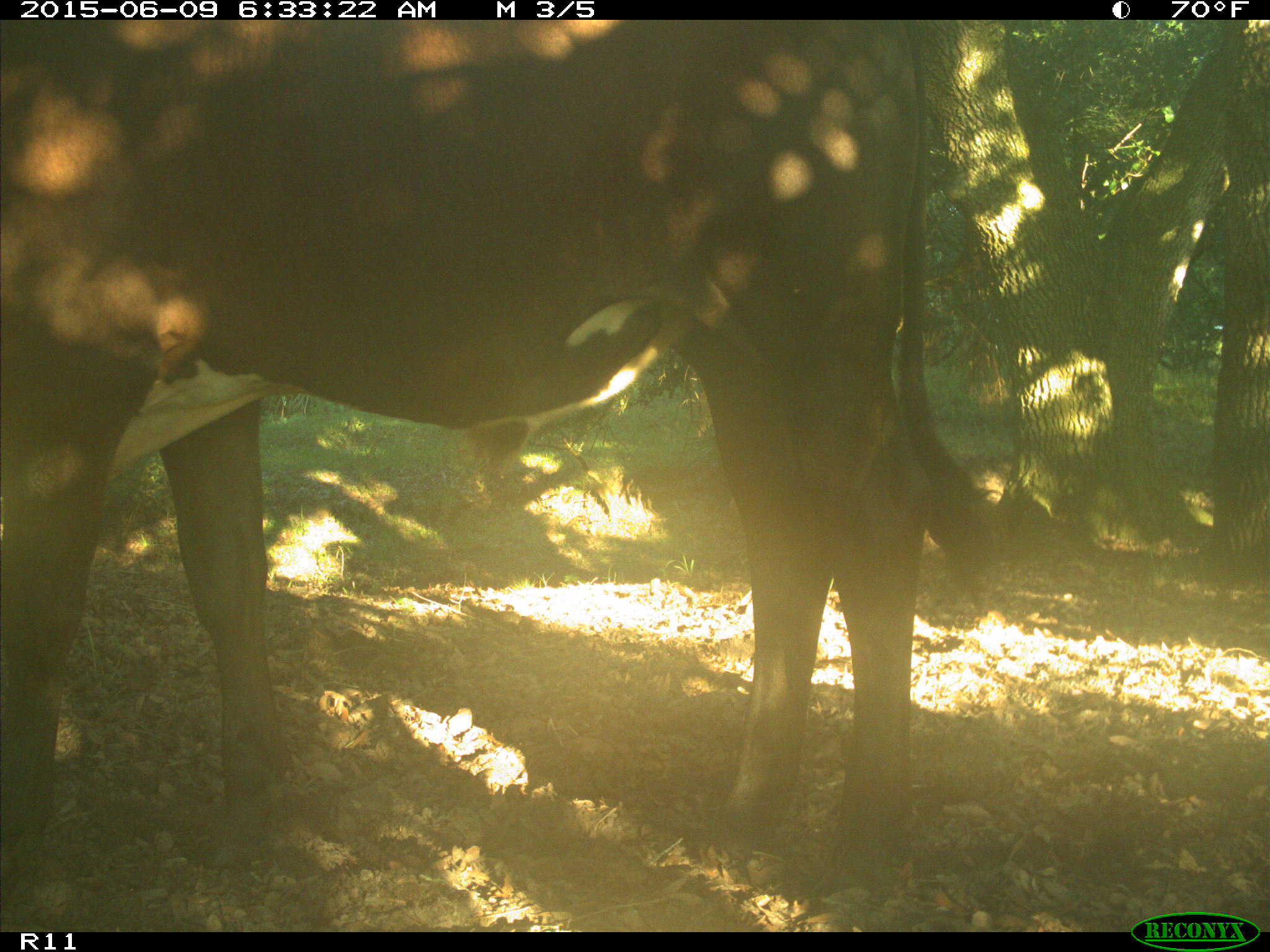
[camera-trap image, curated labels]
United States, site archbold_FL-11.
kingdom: Animalia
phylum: Chordata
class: Mammalia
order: Artiodactyla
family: Bovidae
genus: Bos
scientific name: Bos taurus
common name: domestic cow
Bos taurus (domestic cow).